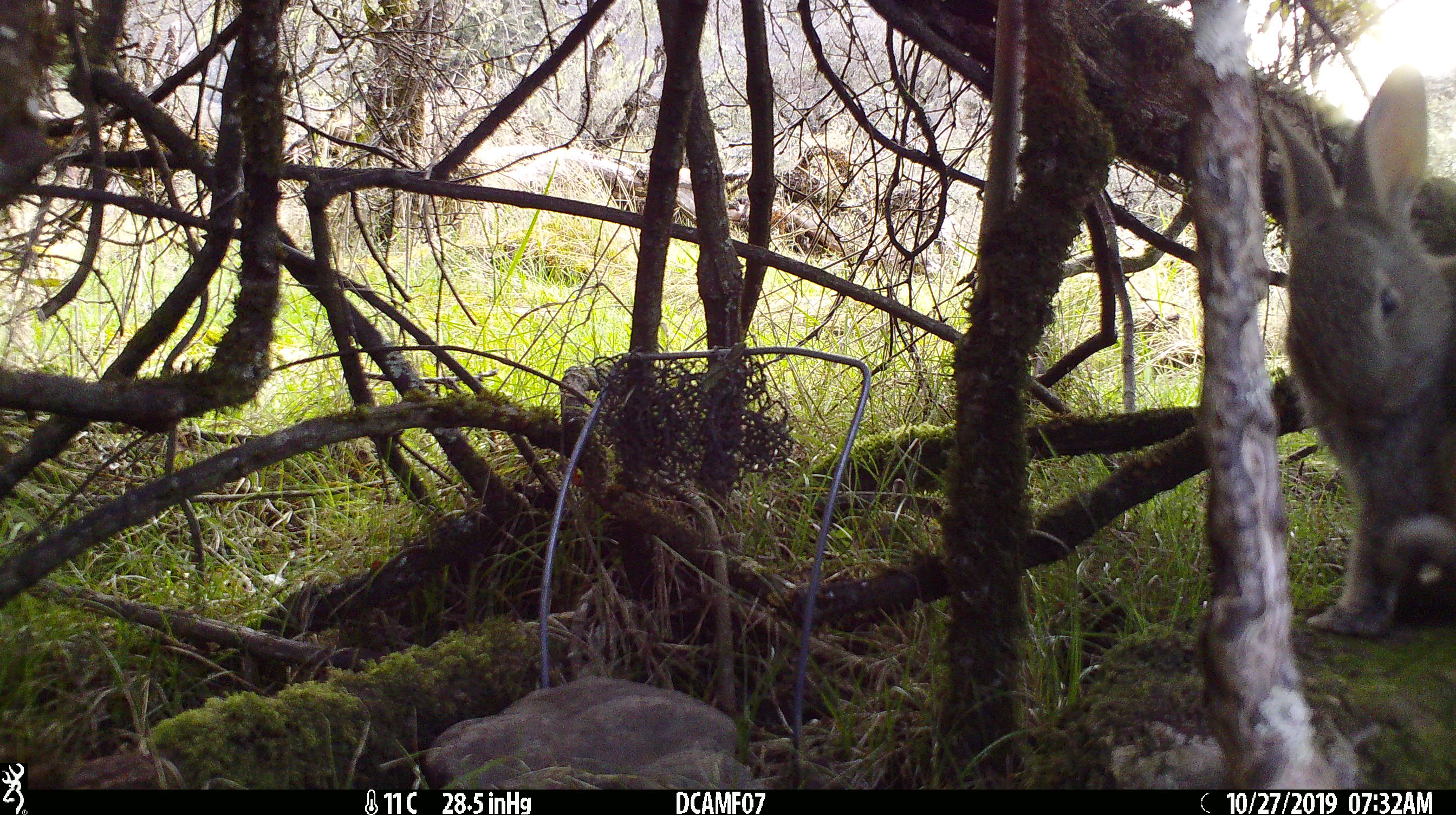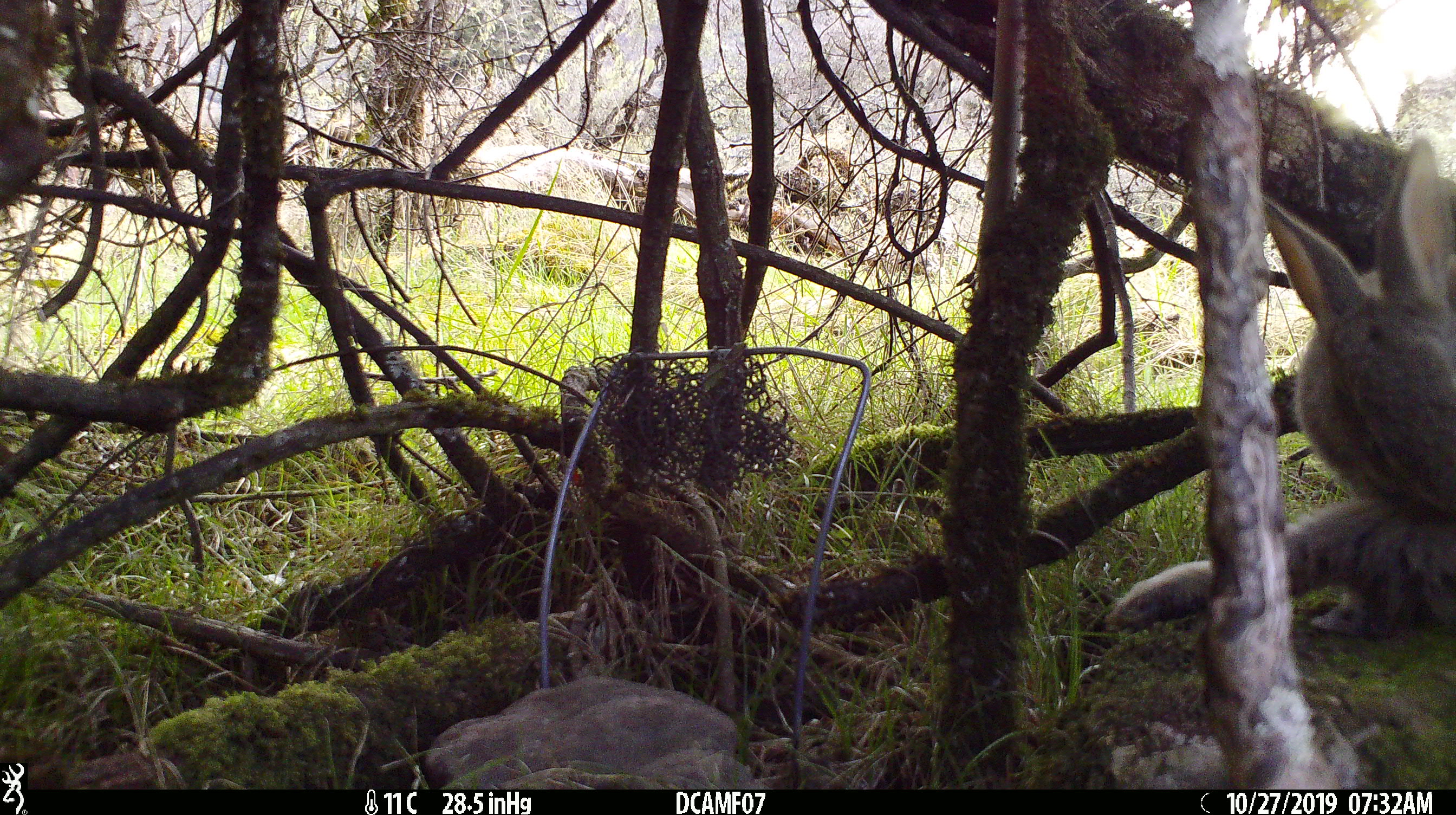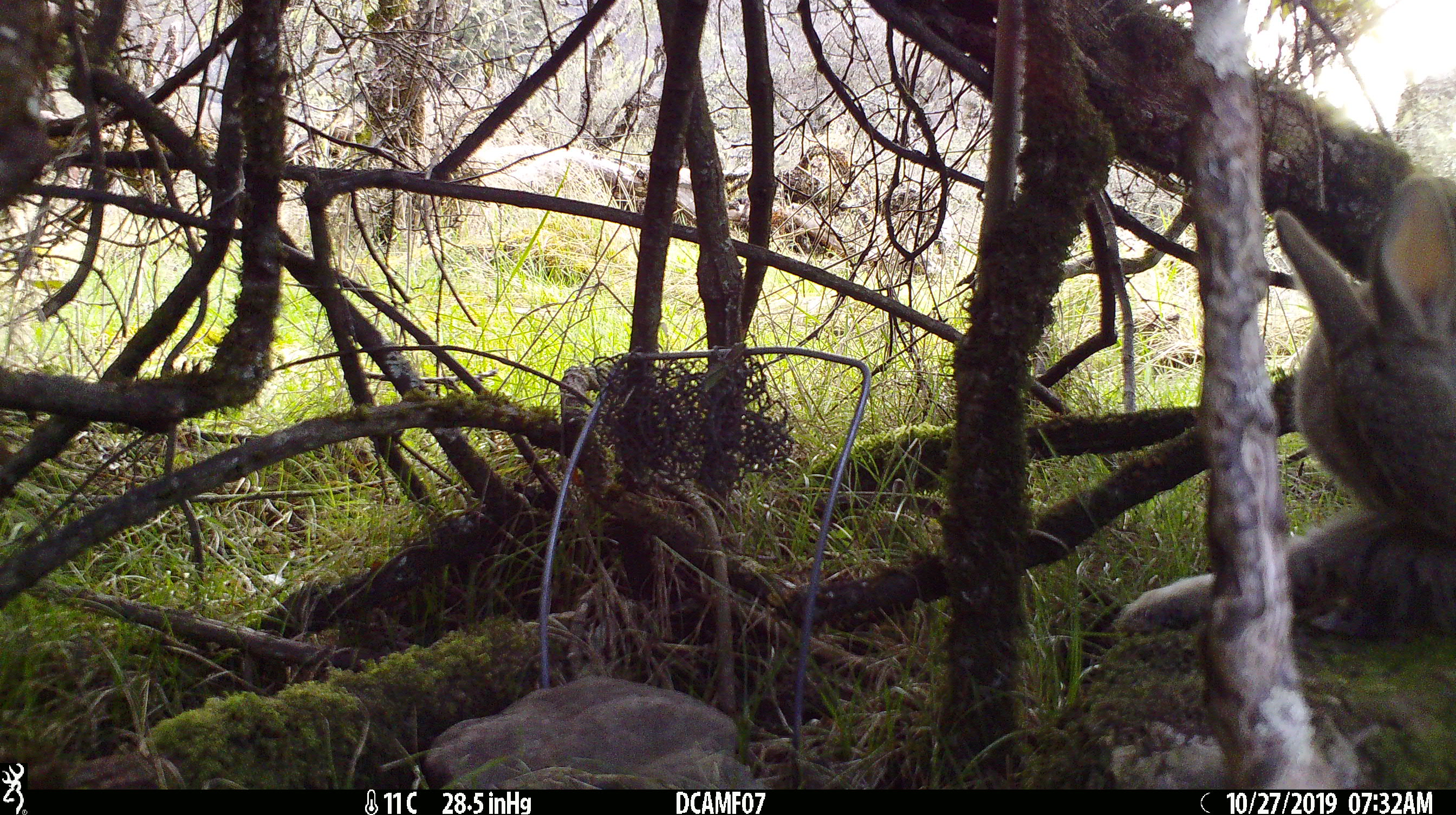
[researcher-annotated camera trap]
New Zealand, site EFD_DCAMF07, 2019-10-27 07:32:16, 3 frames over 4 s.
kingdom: Animalia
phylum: Chordata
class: Mammalia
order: Lagomorpha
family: Leporidae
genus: Oryctolagus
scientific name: Oryctolagus cuniculus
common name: european rabbit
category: rabbit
Rabbit (european rabbit) (Oryctolagus cuniculus).